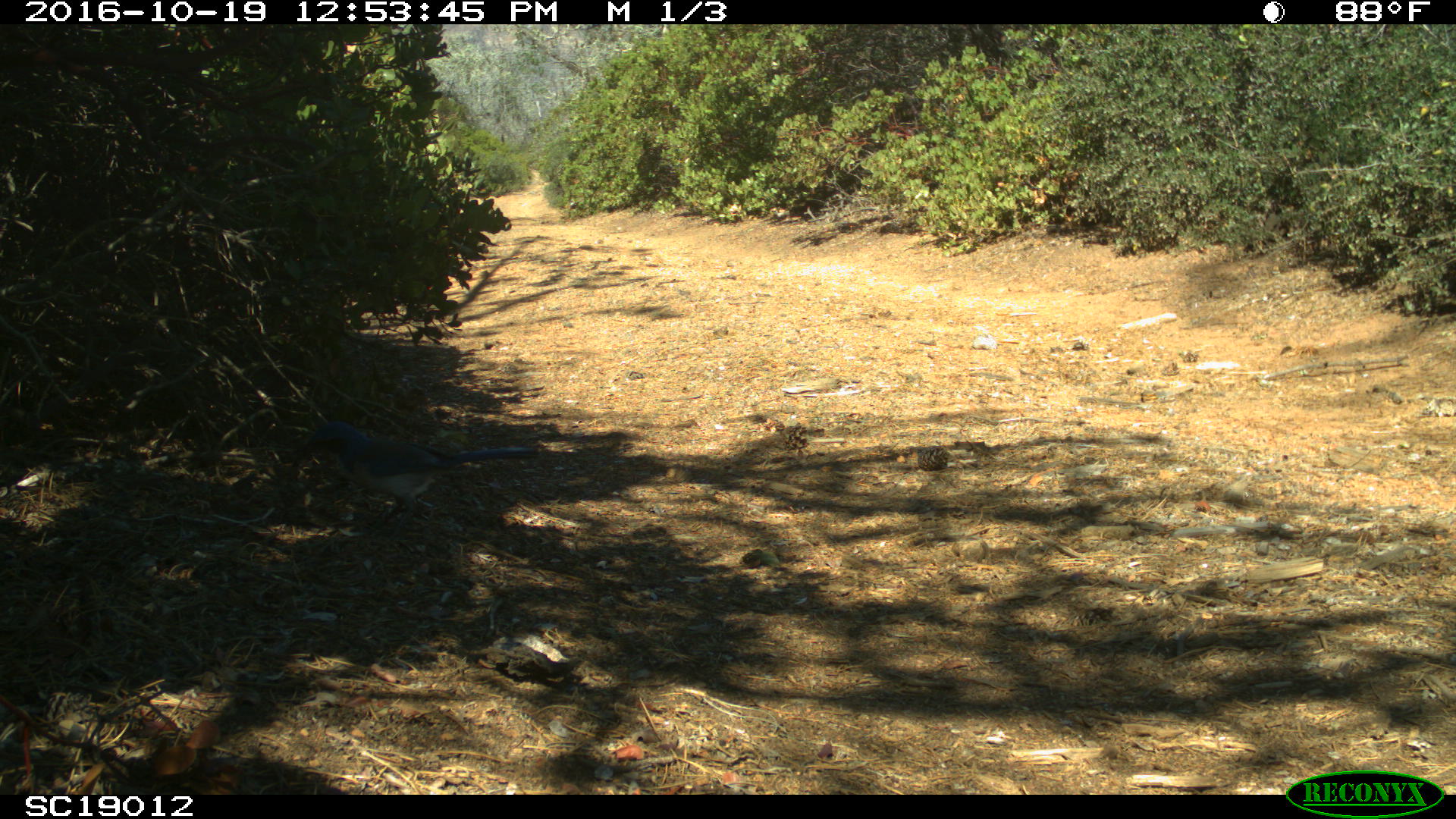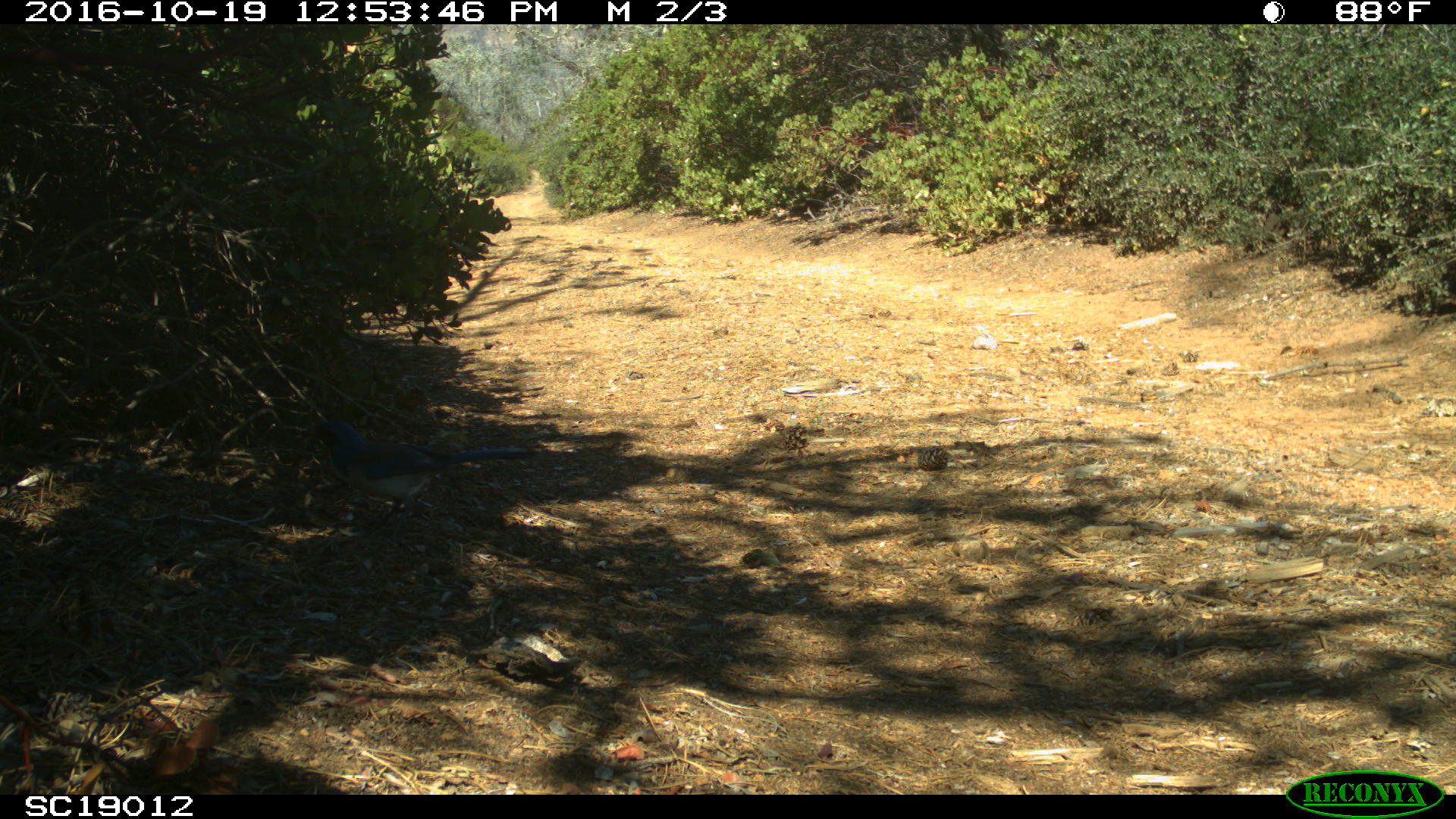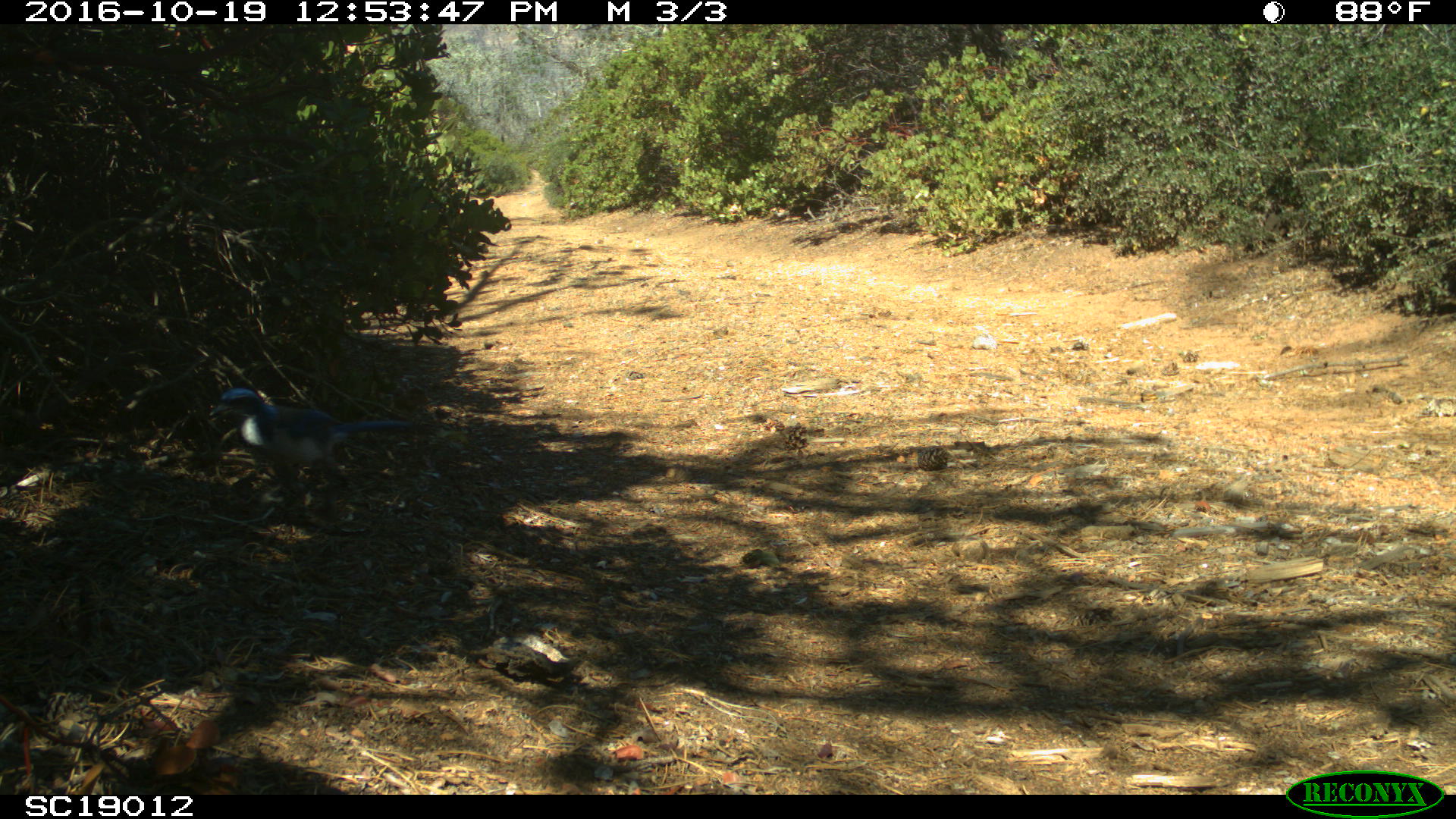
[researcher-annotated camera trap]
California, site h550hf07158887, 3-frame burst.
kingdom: Animalia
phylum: Chordata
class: Aves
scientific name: Aves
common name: bird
Bird (Aves).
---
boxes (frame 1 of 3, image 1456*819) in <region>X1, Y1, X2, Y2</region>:
bird: <region>302, 421, 538, 557</region>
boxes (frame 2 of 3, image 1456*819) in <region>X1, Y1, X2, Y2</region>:
bird: <region>310, 419, 529, 545</region>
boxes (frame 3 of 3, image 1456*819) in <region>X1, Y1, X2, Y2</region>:
bird: <region>209, 387, 414, 518</region>